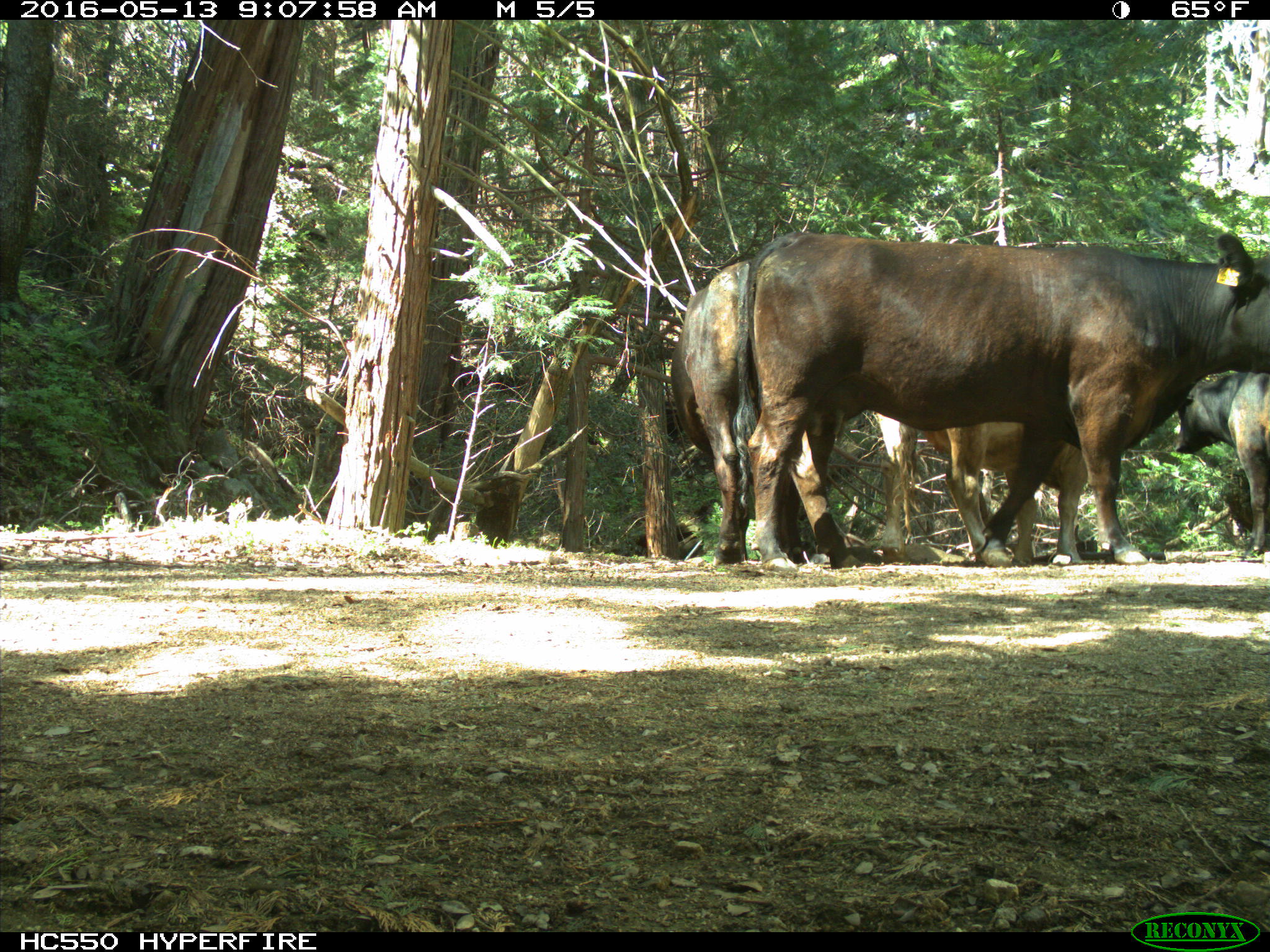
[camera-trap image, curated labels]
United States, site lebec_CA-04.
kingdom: Animalia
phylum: Chordata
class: Mammalia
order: Artiodactyla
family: Bovidae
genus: Bos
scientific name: Bos taurus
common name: domestic cow